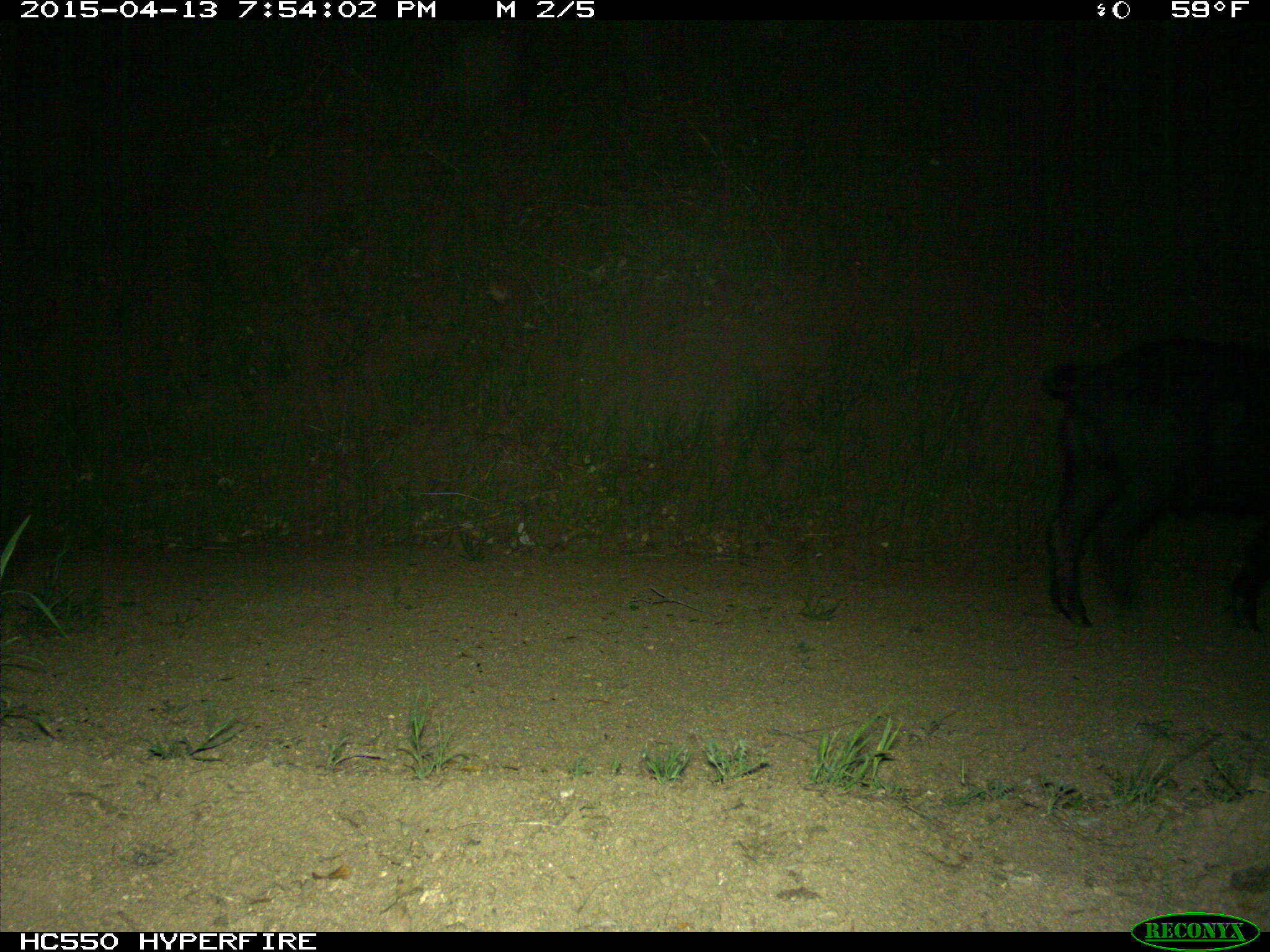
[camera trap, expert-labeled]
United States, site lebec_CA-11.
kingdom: Animalia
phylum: Chordata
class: Mammalia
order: Artiodactyla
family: Suidae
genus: Sus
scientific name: Sus scrofa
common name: wild boar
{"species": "Sus scrofa (wild boar)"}